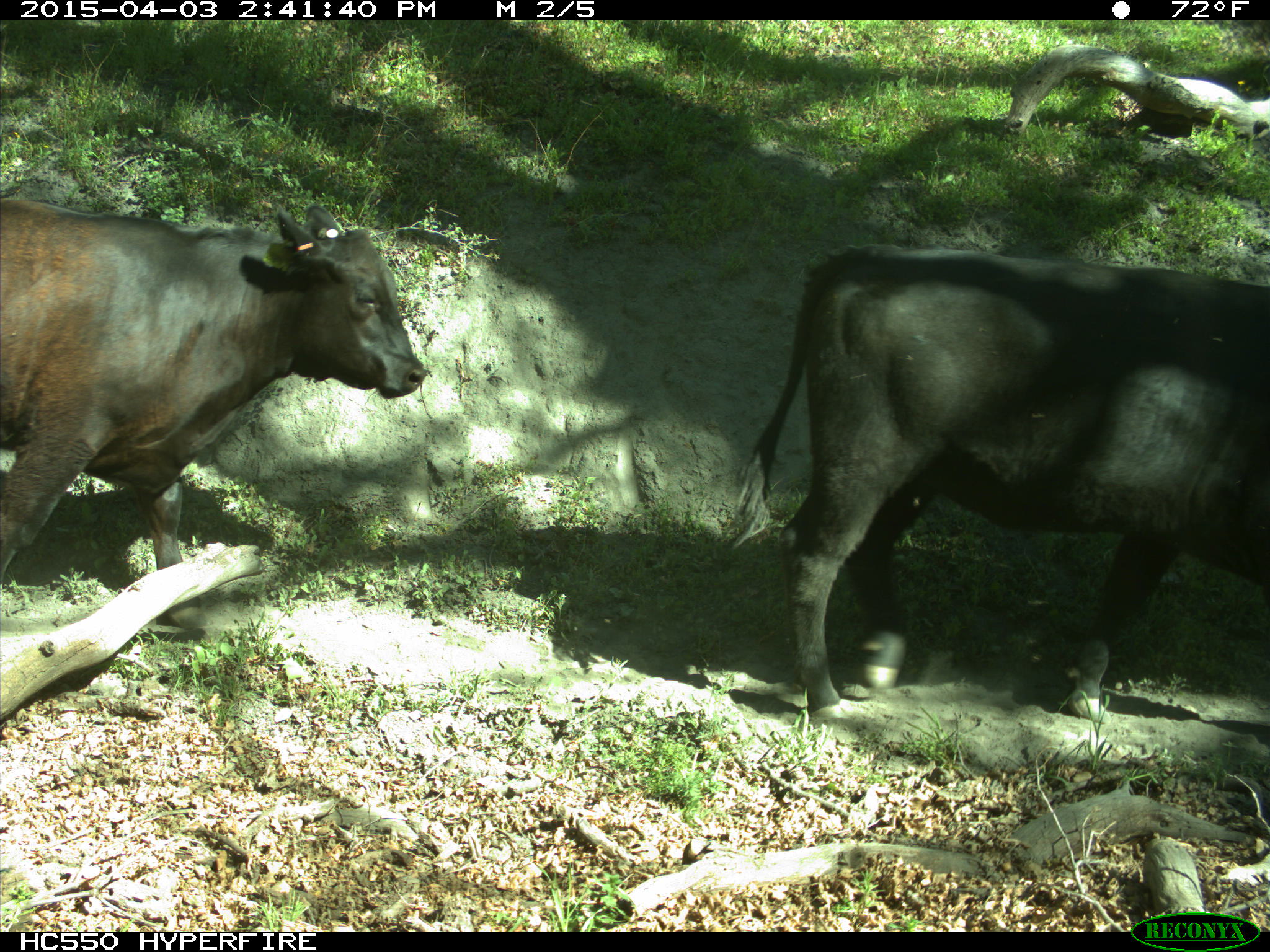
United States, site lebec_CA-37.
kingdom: Animalia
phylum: Chordata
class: Mammalia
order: Artiodactyla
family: Bovidae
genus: Bos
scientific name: Bos taurus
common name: domestic cow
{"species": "Bos taurus (domestic cow)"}